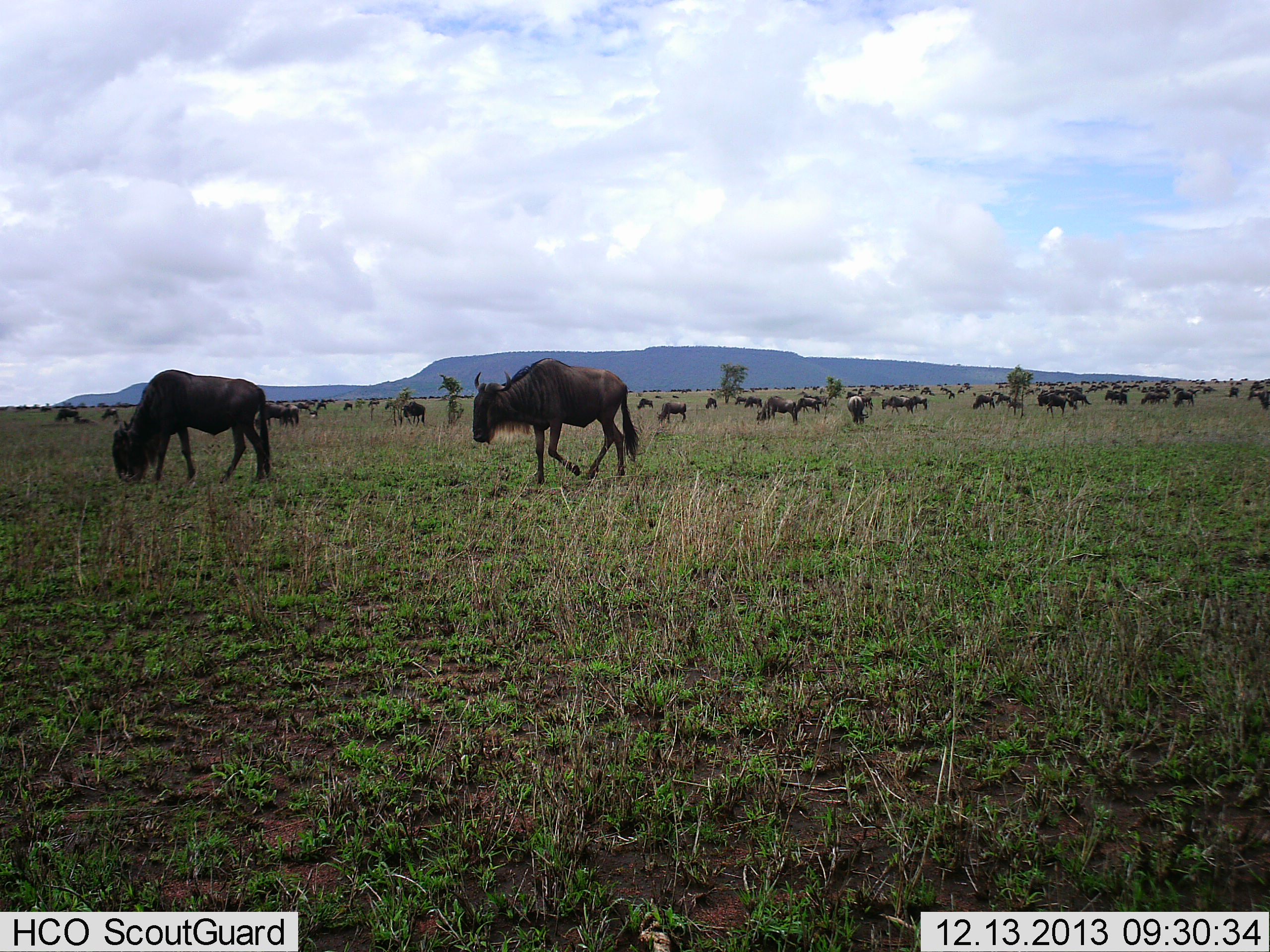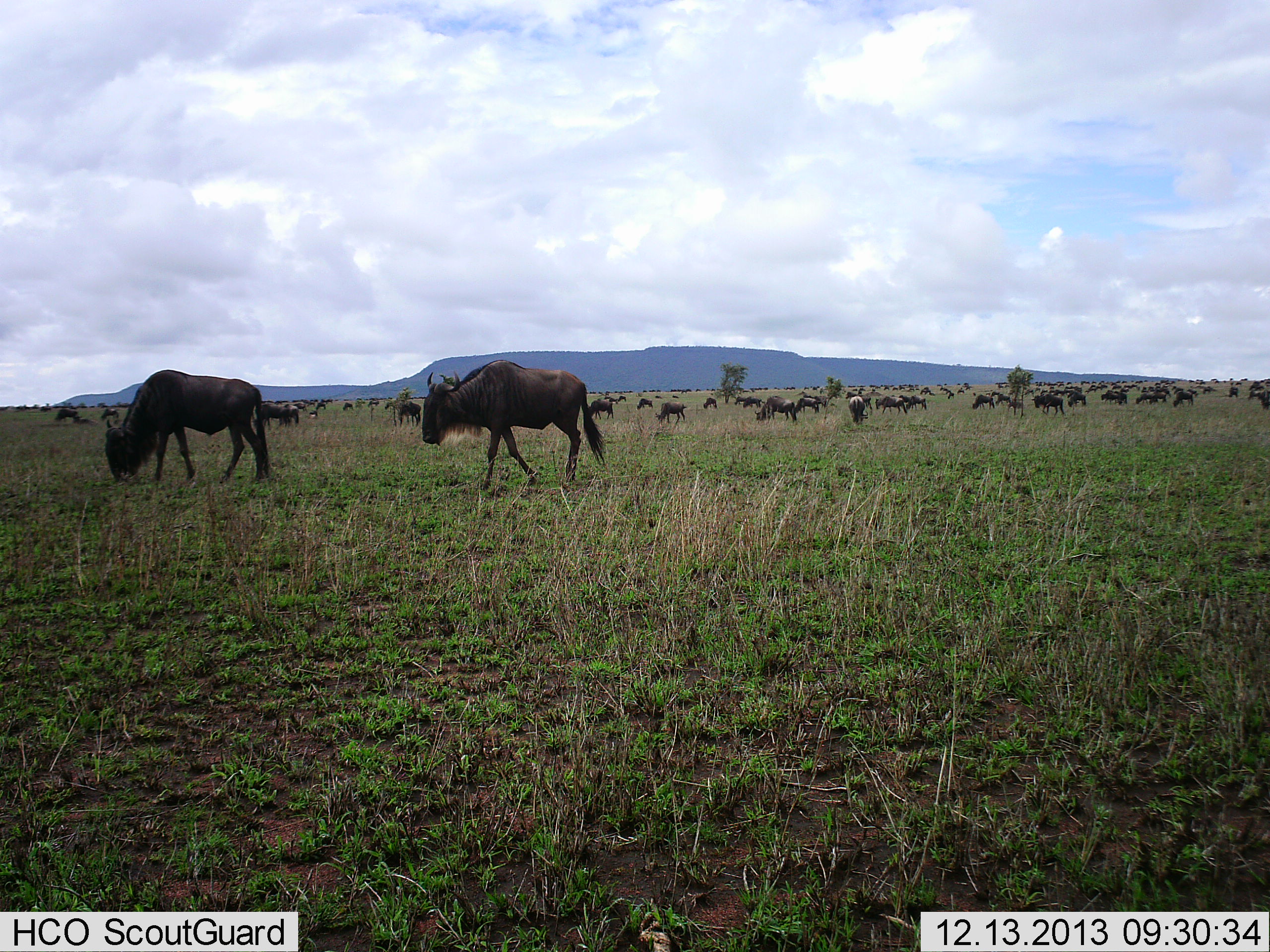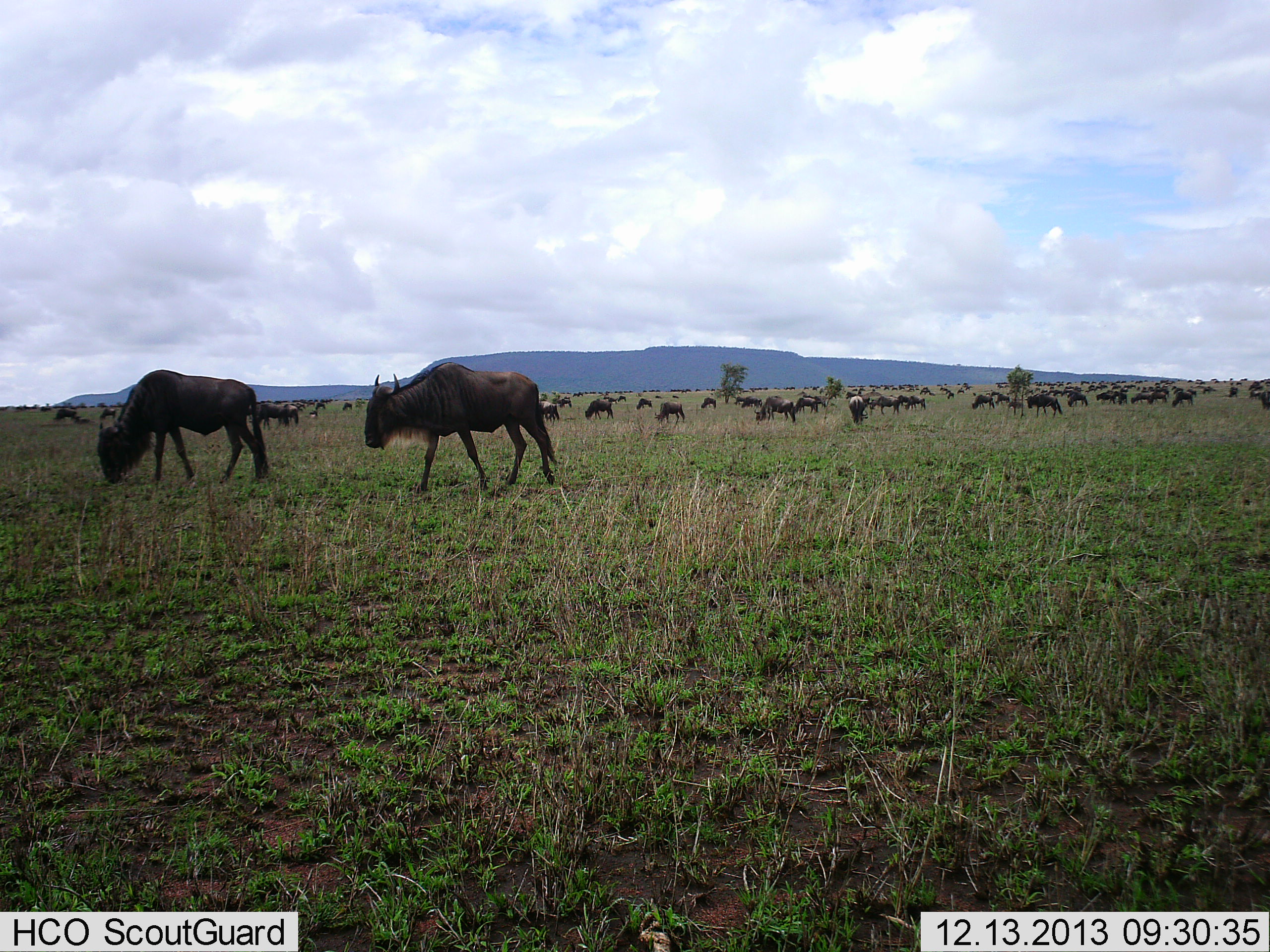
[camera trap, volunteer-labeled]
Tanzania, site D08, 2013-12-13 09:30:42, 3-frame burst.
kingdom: Animalia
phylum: Chordata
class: Mammalia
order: Artiodactyla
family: Bovidae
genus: Connochaetes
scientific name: Connochaetes taurinus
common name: blue wildebeest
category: wildebeest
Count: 51+.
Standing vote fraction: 50%.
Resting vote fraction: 0%.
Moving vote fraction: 90%.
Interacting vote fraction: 0%.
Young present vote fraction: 0%.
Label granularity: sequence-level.